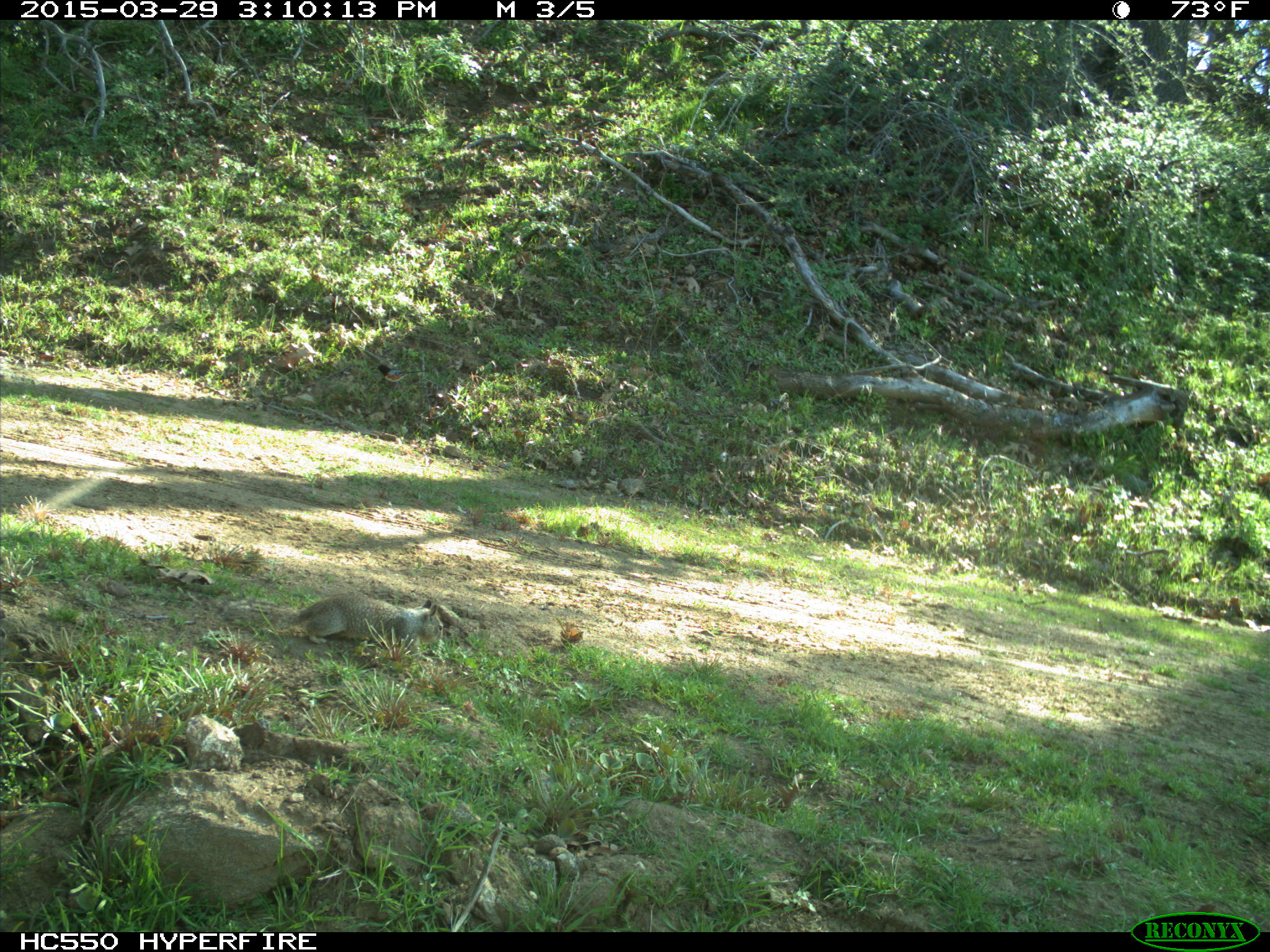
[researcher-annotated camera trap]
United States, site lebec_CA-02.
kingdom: Animalia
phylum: Chordata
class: Mammalia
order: Rodentia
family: Sciuridae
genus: Otospermophilus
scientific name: Otospermophilus beecheyi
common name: california ground squirrel